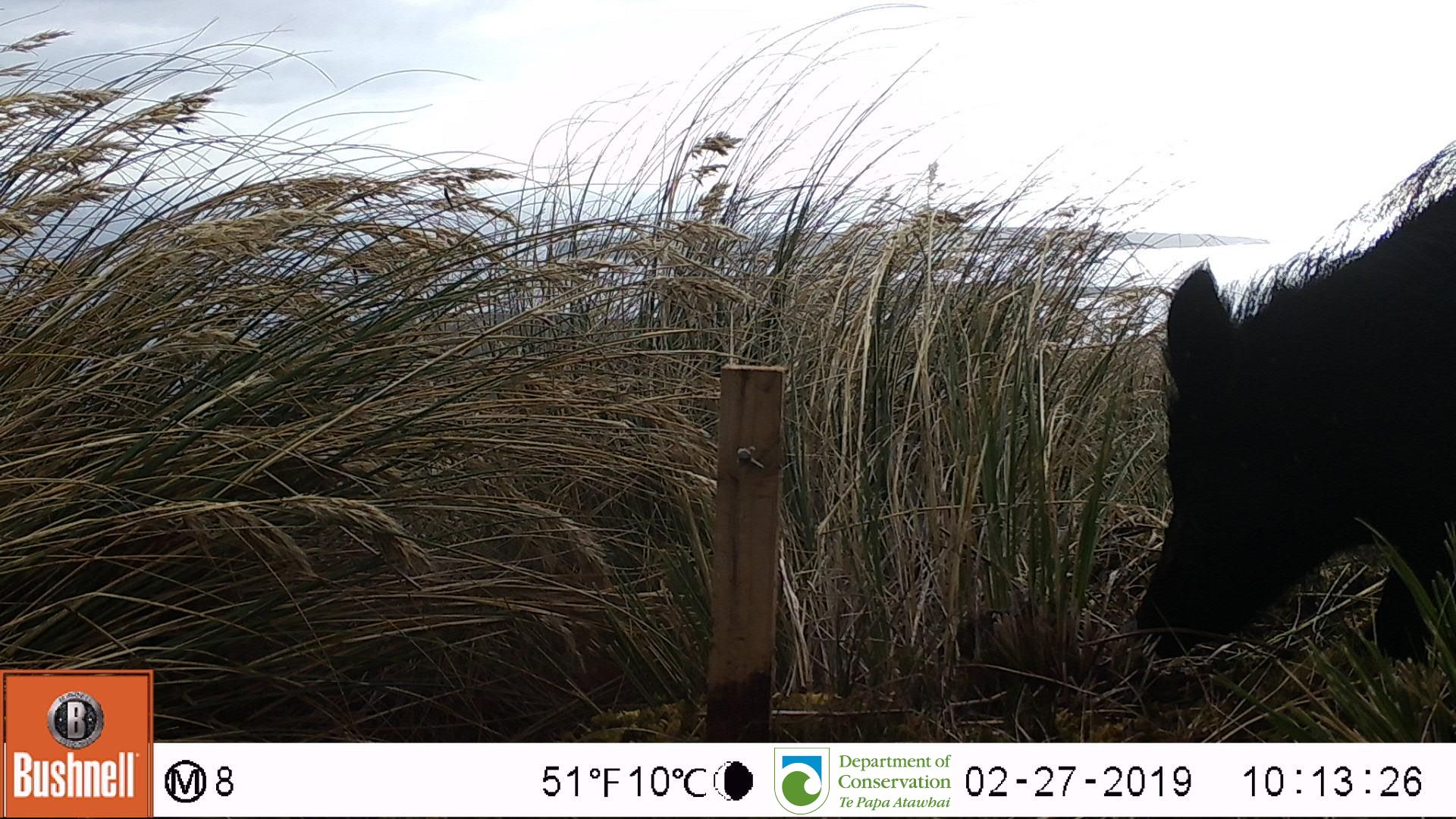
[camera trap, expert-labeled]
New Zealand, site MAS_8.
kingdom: Animalia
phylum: Chordata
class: Mammalia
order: Artiodactyla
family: Suidae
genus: Sus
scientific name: Sus scrofa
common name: pig